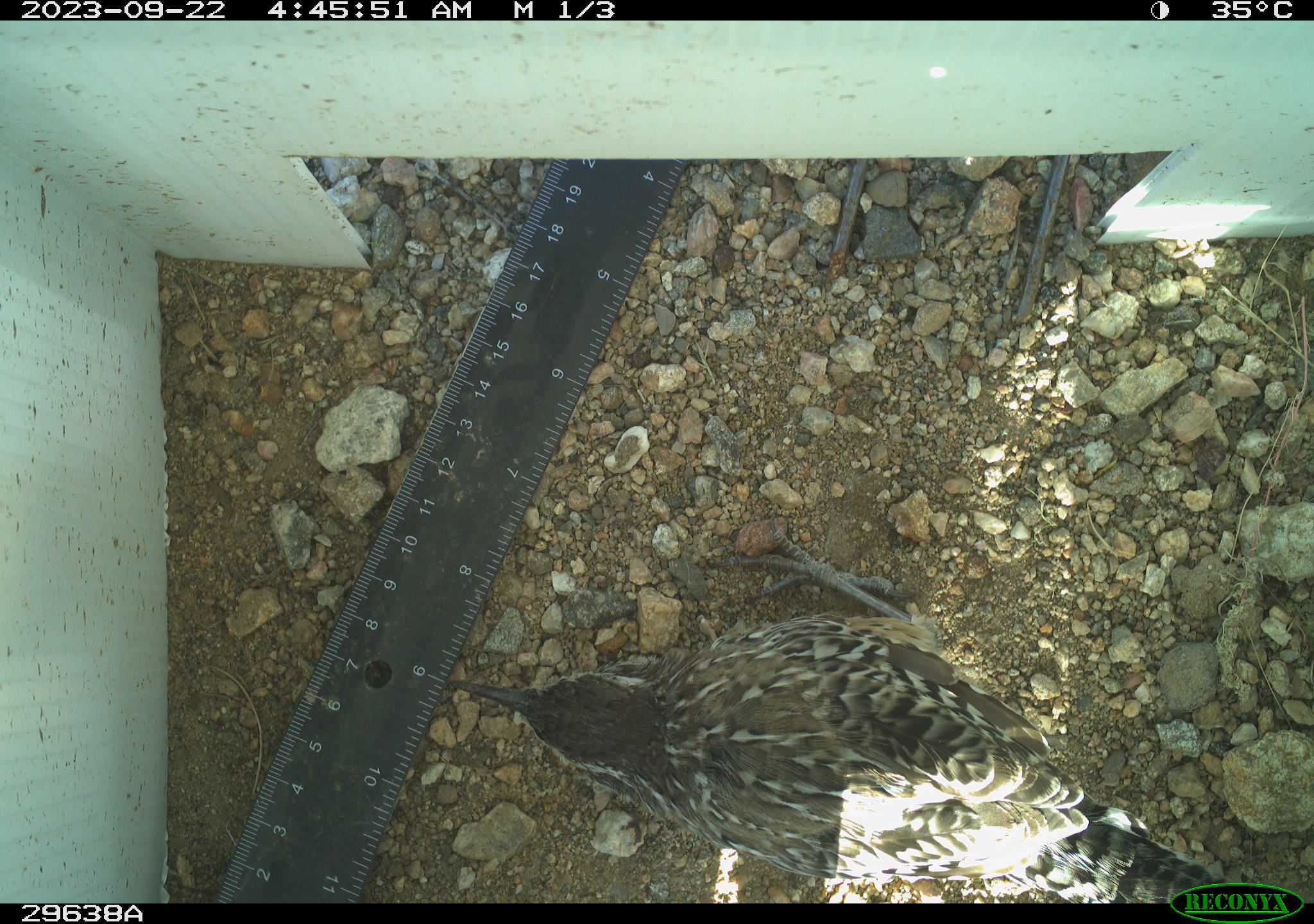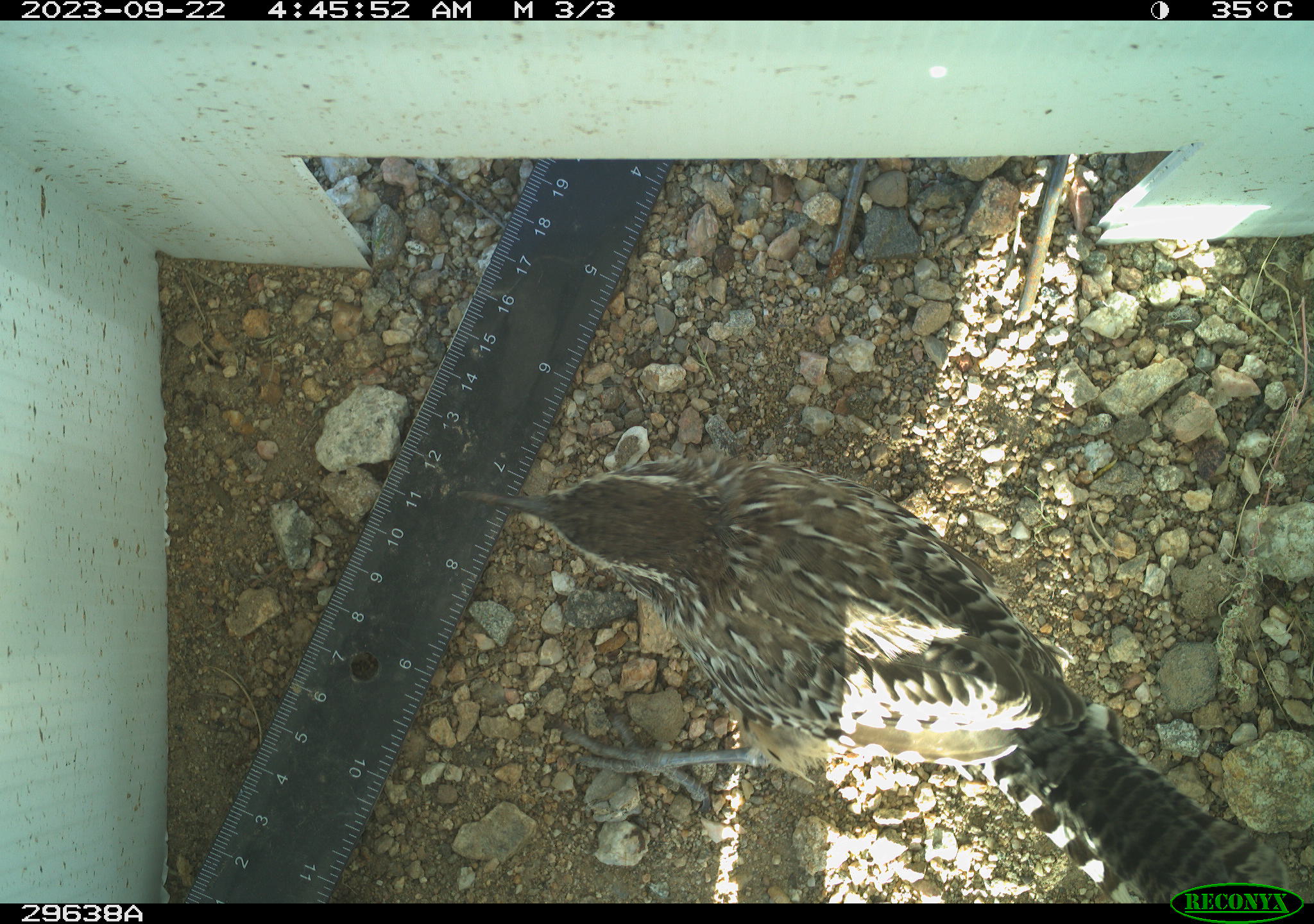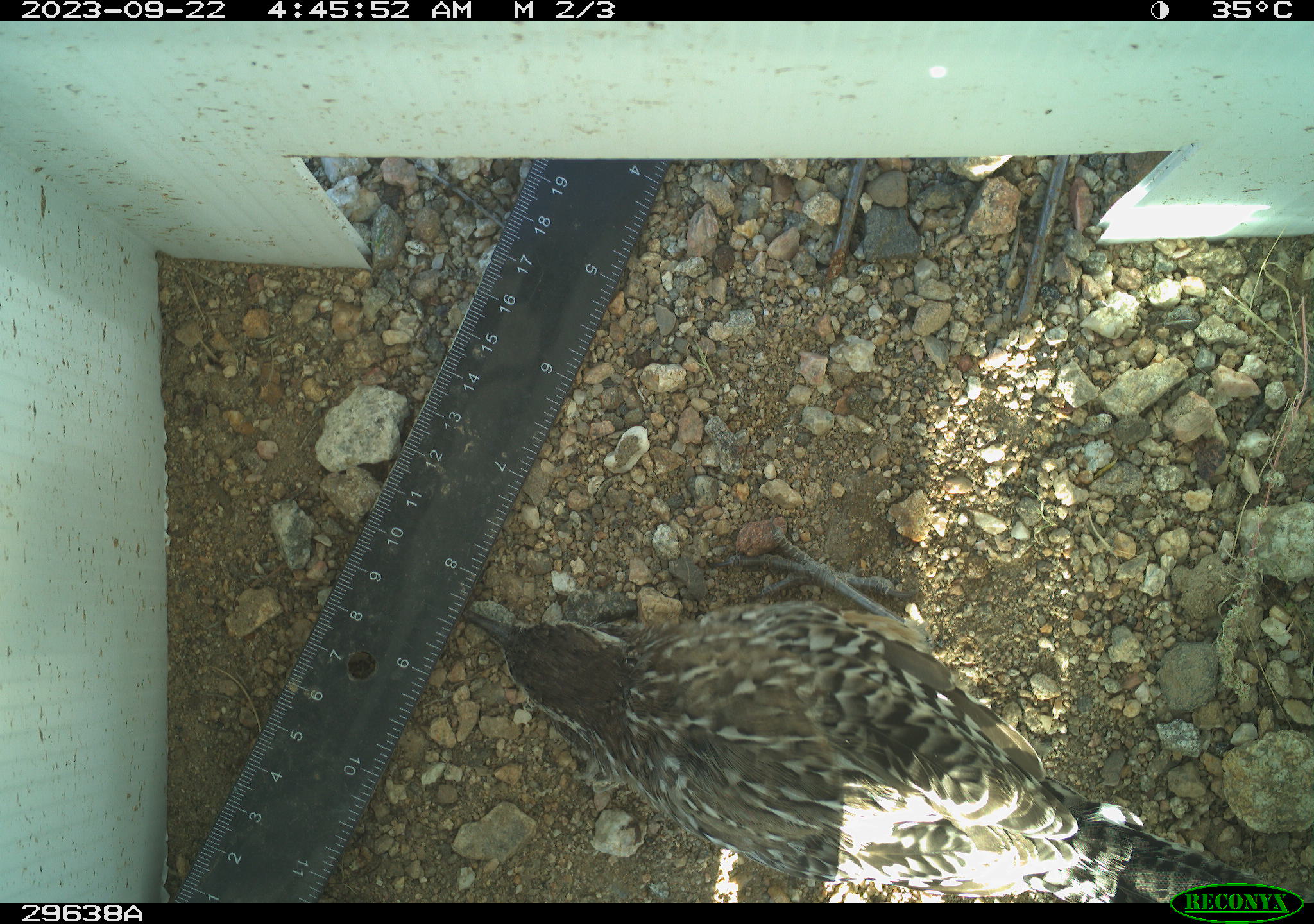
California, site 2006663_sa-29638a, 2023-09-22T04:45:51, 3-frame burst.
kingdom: Animalia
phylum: Chordata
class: Aves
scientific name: Aves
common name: bird